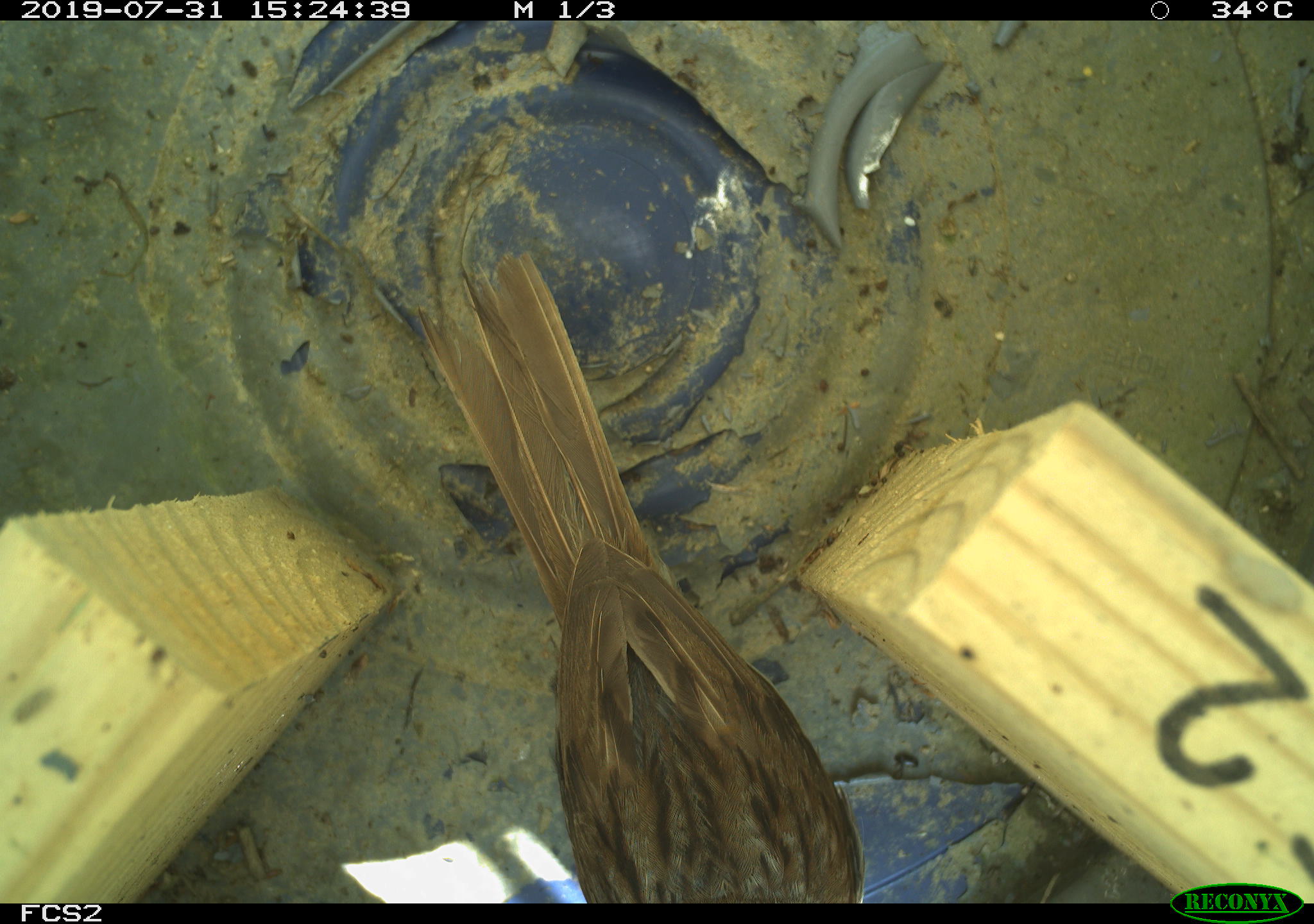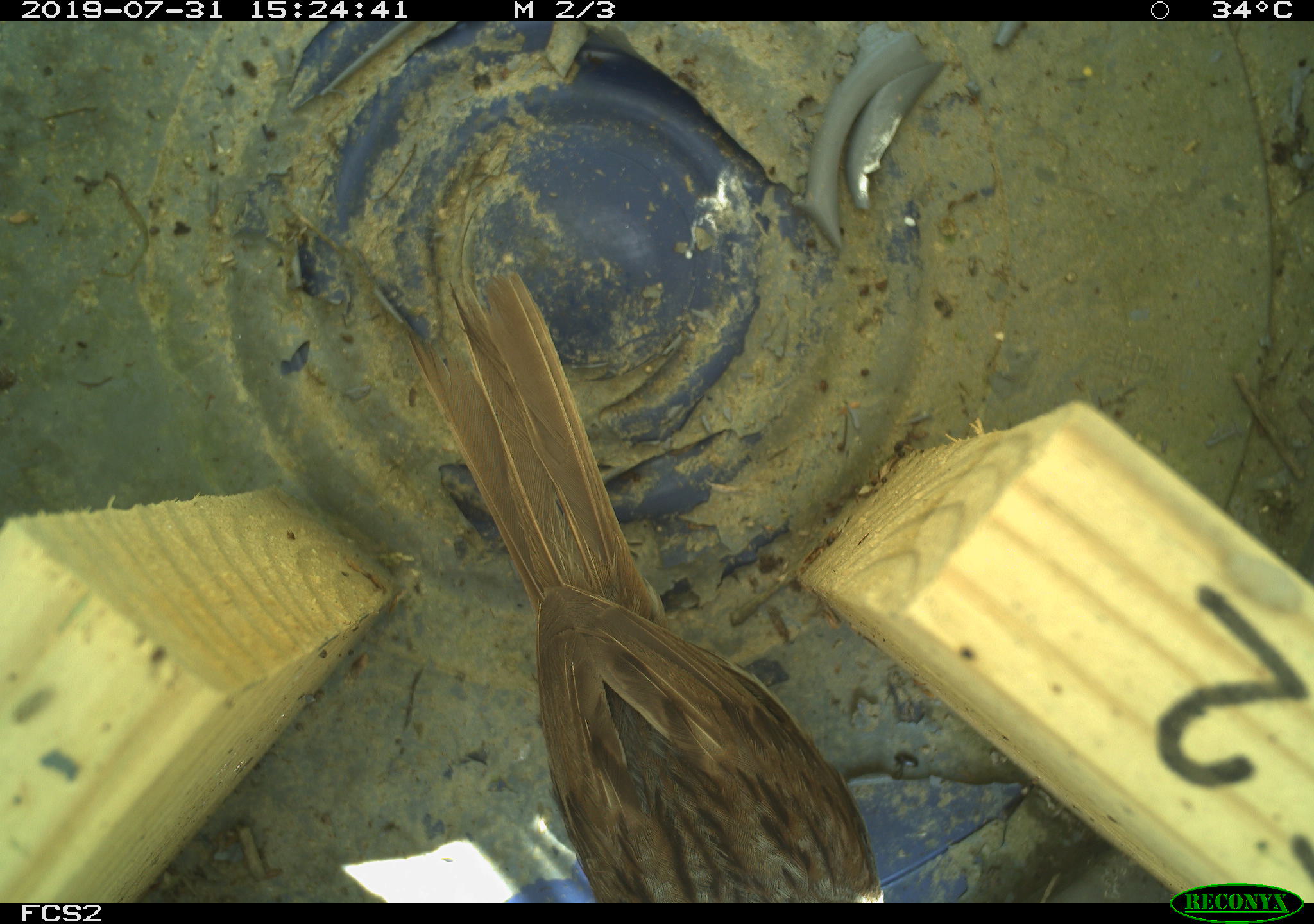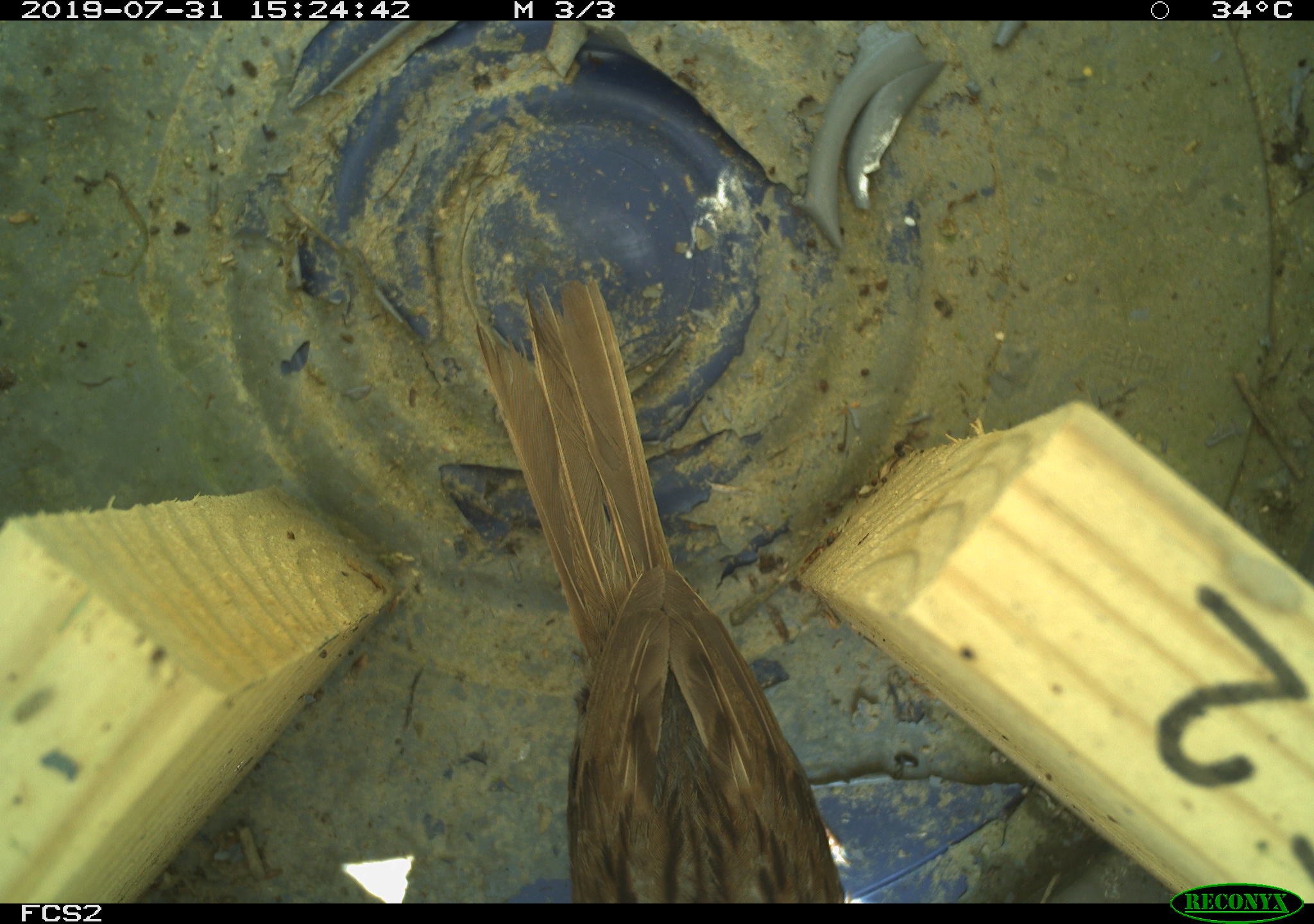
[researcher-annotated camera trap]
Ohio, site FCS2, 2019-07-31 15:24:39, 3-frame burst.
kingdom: Animalia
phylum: Chordata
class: Aves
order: Passeriformes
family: Passerellidae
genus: Melospiza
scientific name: Melospiza melodia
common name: song sparrow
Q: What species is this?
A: Song sparrow (Melospiza melodia).